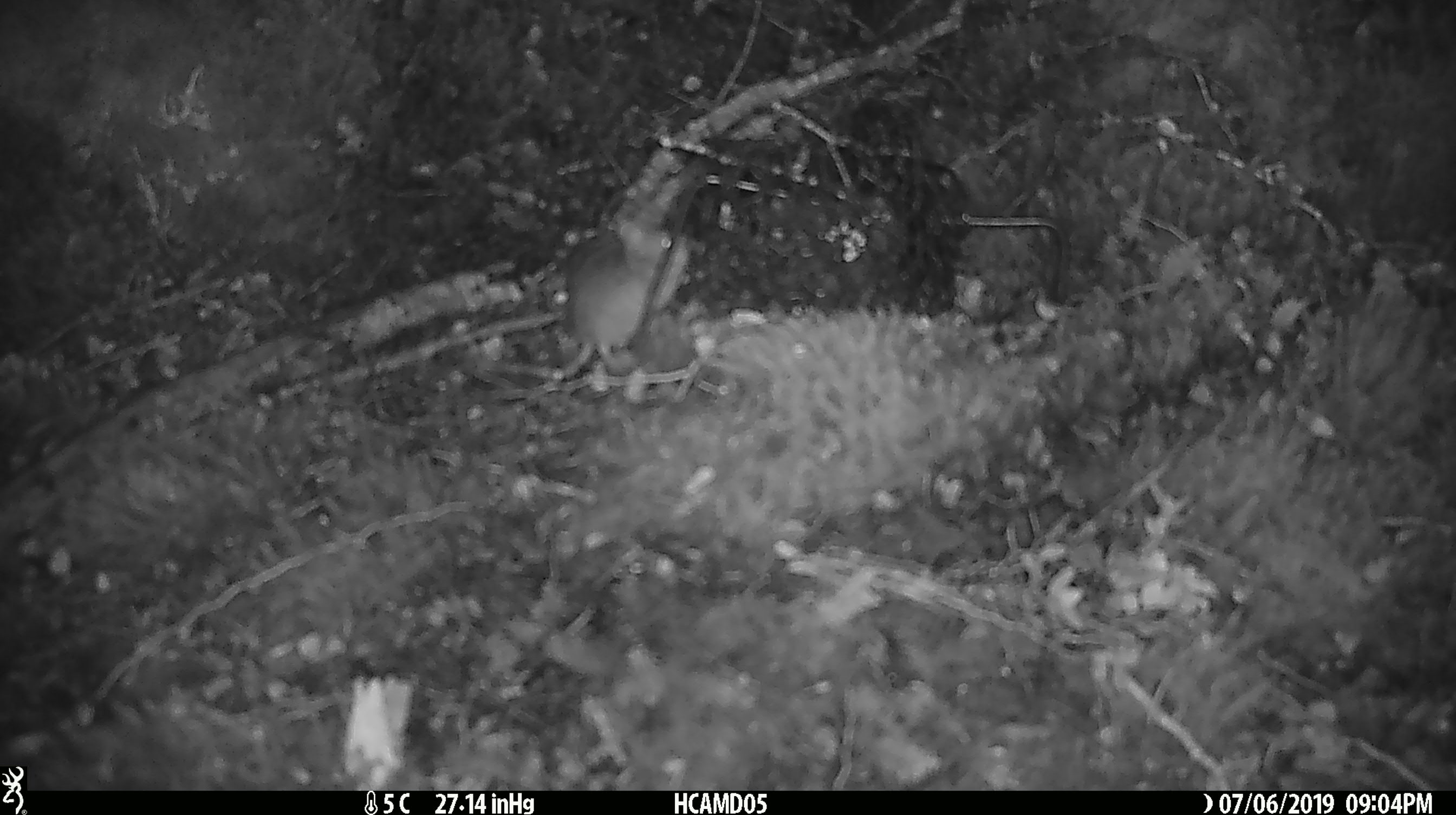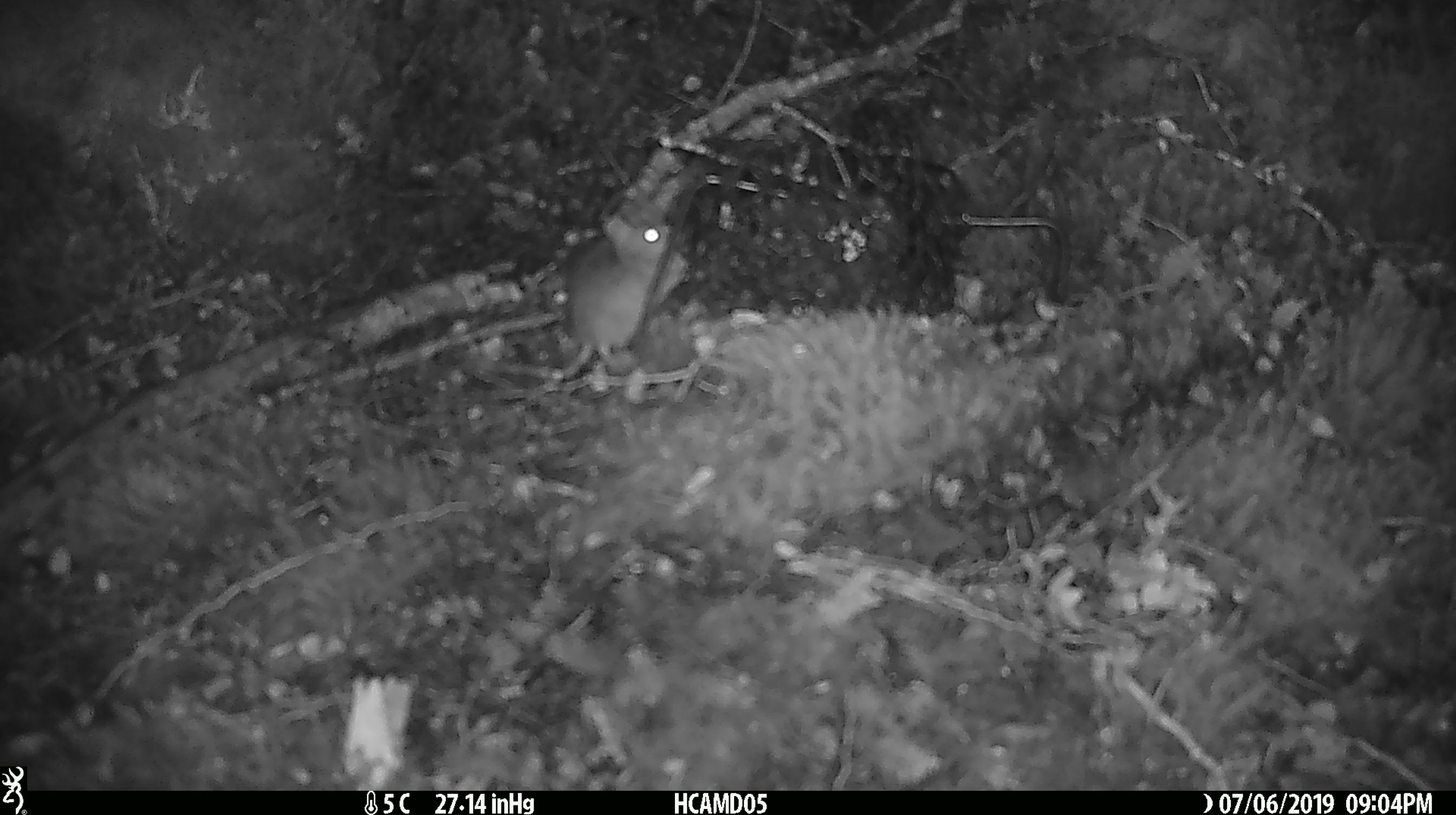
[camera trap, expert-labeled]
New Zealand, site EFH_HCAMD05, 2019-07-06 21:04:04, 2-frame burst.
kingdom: Animalia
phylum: Chordata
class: Mammalia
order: Rodentia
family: Muridae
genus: Mus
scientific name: Mus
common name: mouse